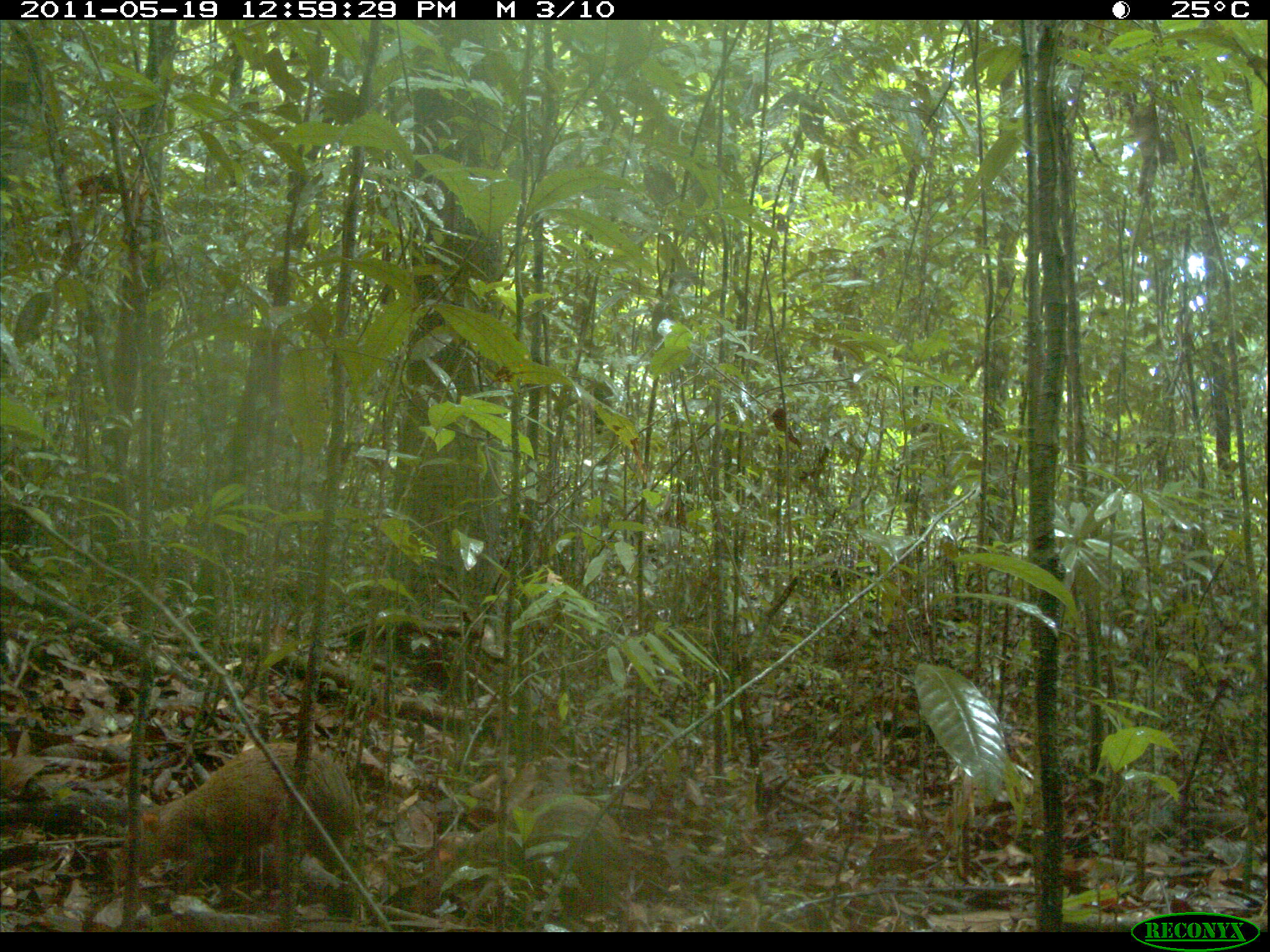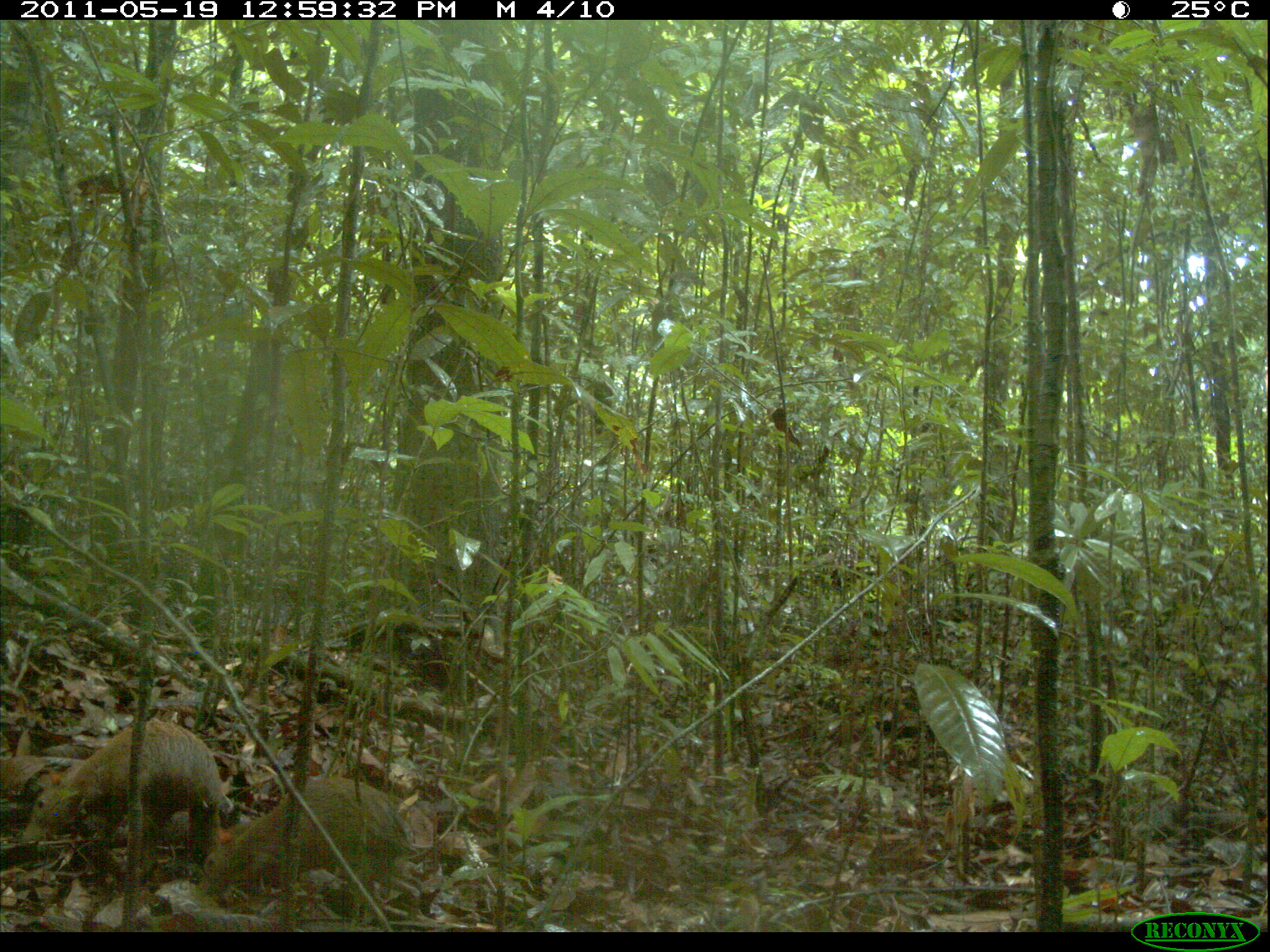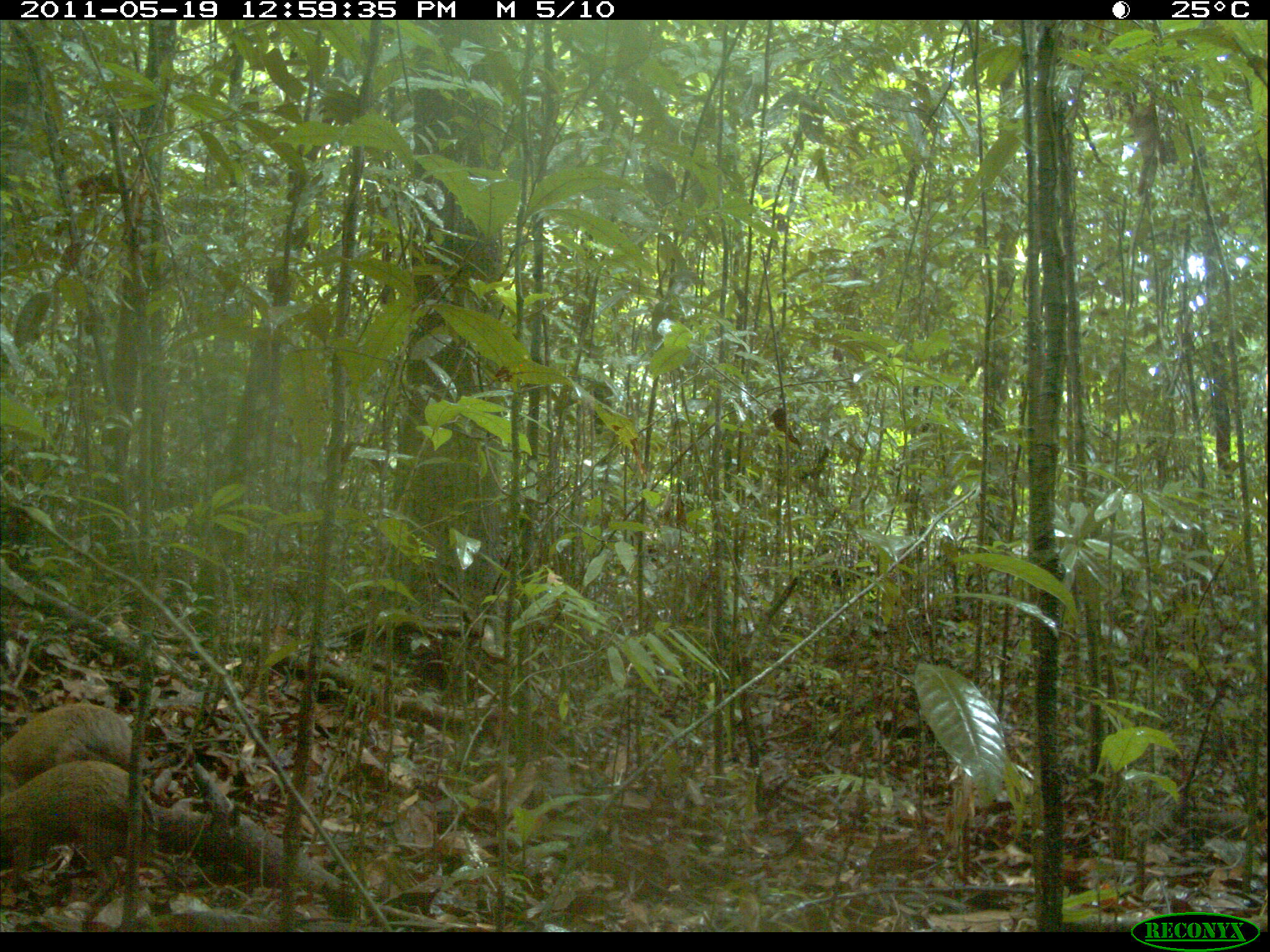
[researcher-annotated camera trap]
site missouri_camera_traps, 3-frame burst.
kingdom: Animalia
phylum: Chordata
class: Mammalia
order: Rodentia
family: Dasyproctidae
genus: Dasyprocta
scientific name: Dasyprocta coibae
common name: coiban agouti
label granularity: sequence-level